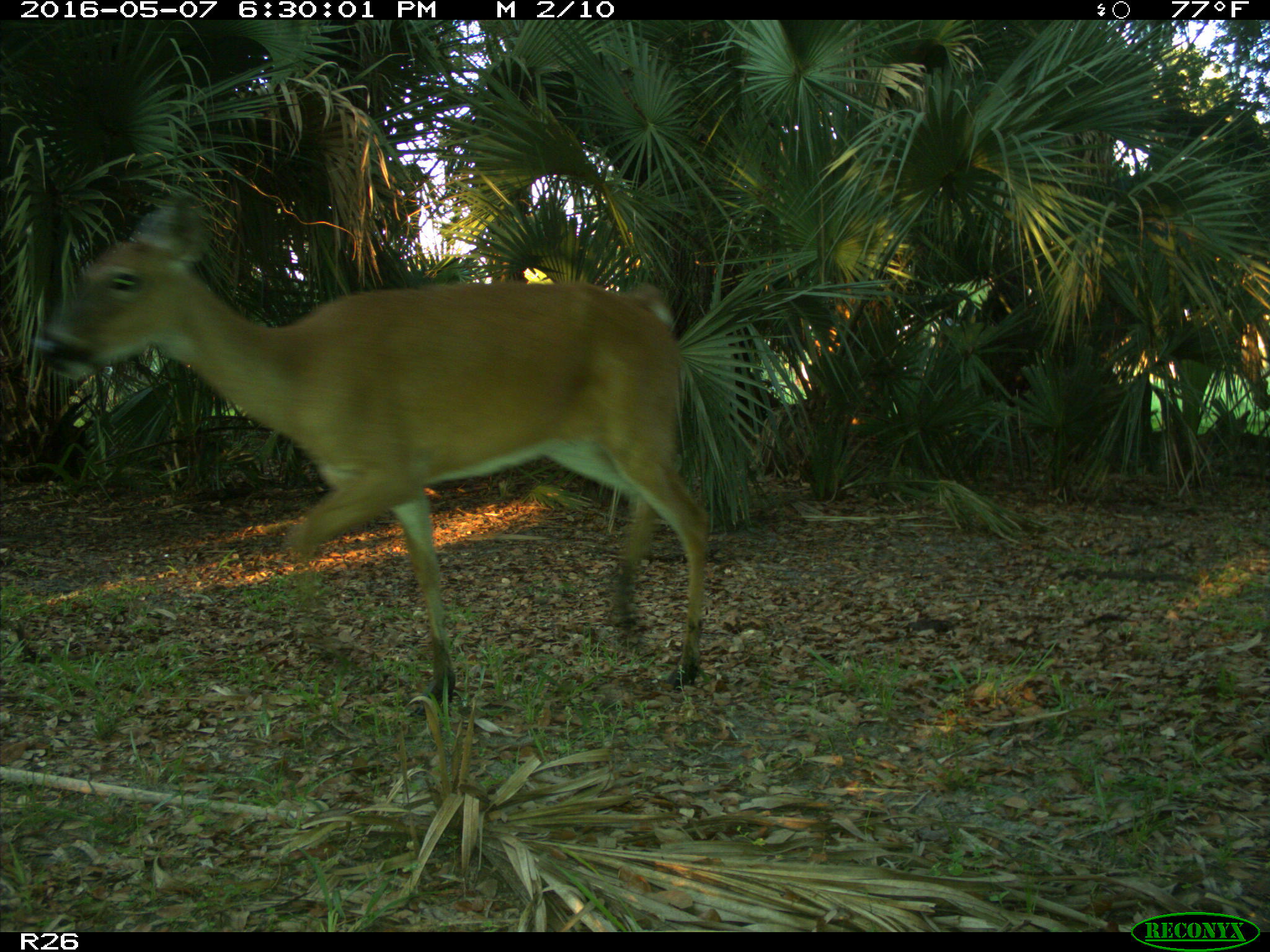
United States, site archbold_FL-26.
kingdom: Animalia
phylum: Chordata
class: Mammalia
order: Artiodactyla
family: Cervidae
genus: Odocoileus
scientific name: Odocoileus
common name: deer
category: unidentified deer